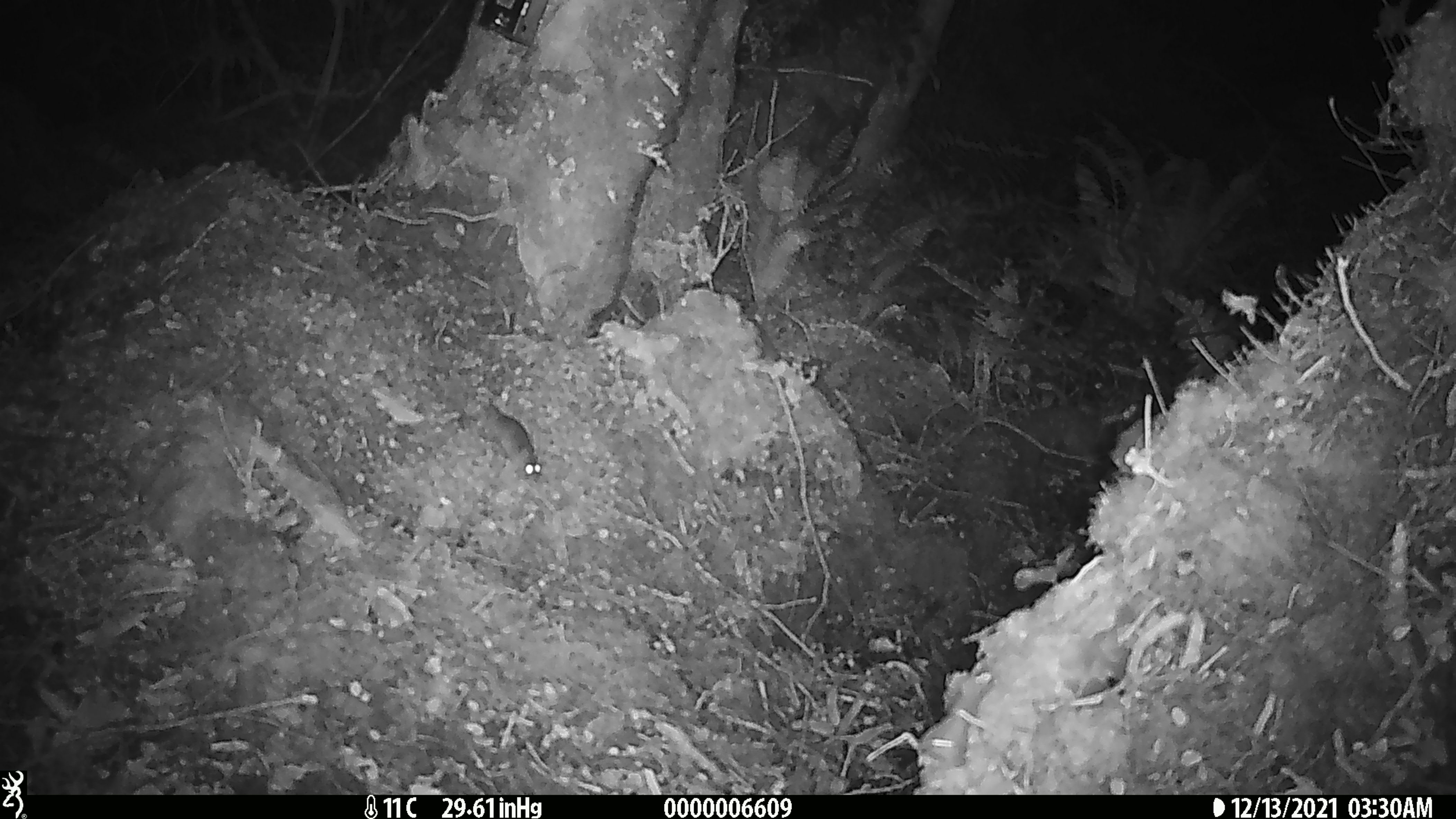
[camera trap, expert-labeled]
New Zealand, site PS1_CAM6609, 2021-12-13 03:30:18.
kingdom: Animalia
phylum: Chordata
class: Mammalia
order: Rodentia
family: Muridae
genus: Mus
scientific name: Mus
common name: mouse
Mouse (Mus).